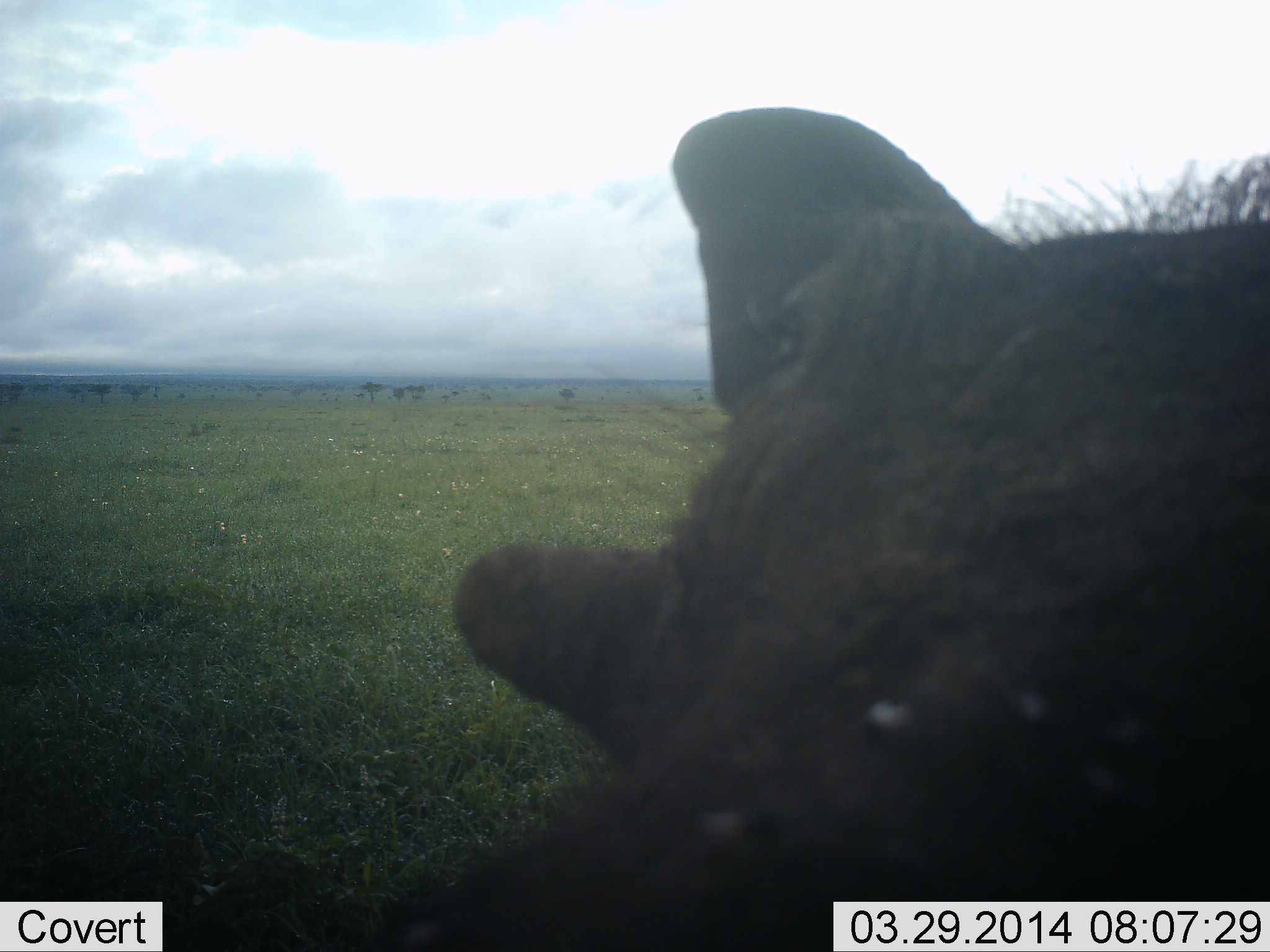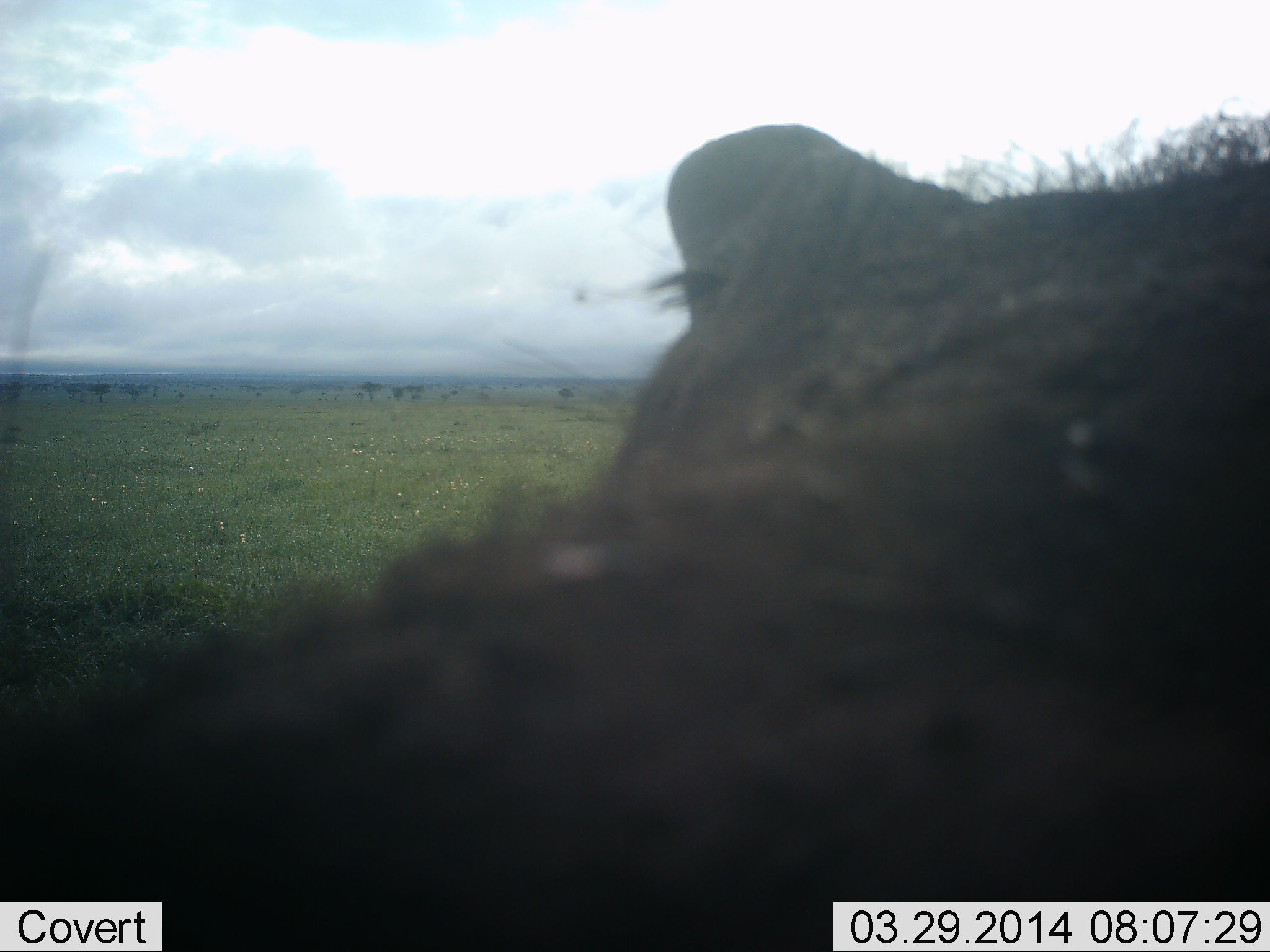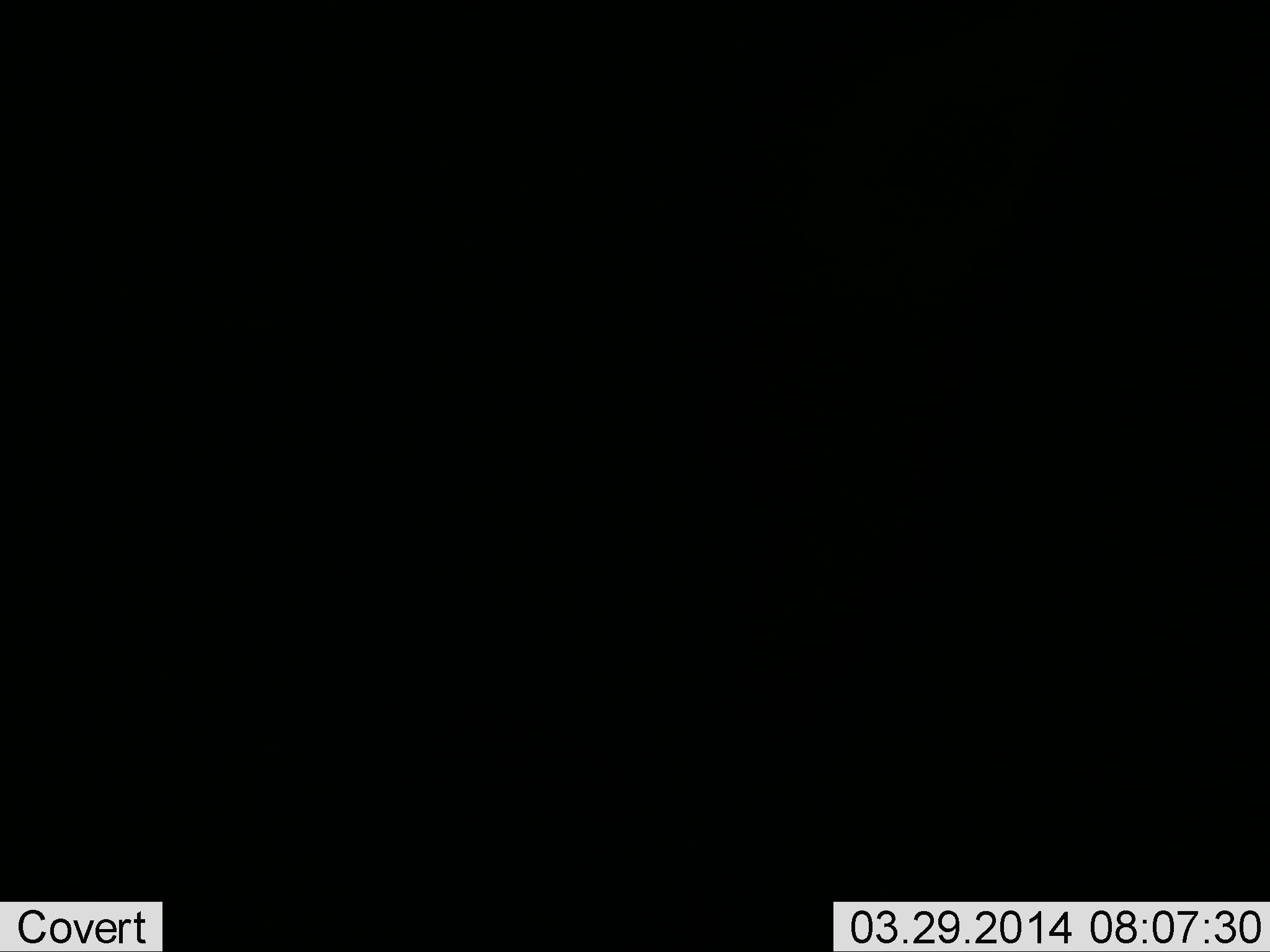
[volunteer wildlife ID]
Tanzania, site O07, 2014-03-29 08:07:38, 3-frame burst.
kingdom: Animalia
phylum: Chordata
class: Mammalia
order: Artiodactyla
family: Suidae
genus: Phacochoerus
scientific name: Phacochoerus africanus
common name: warthog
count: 1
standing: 60%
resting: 0%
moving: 10%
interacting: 40%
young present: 0%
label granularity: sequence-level